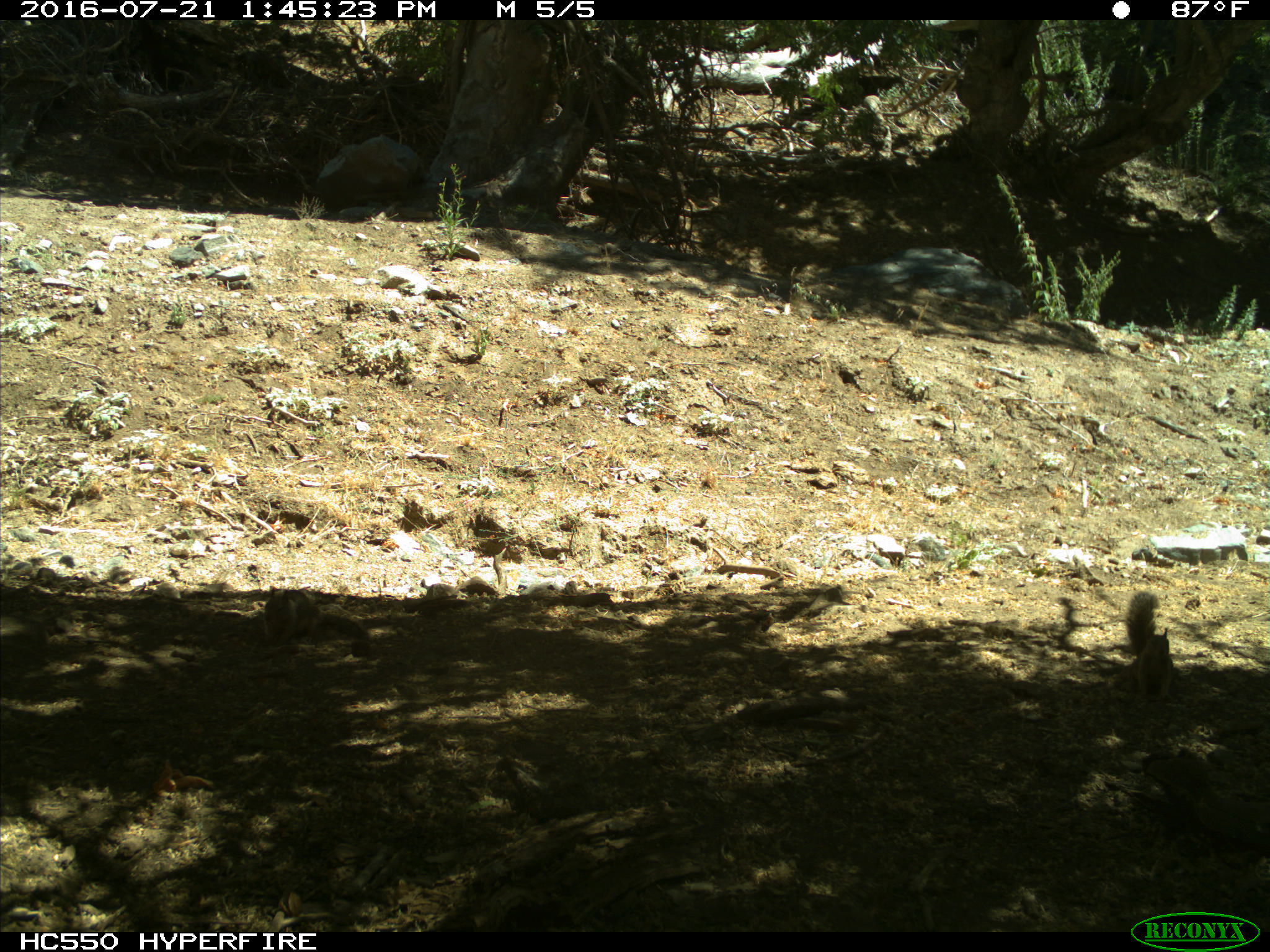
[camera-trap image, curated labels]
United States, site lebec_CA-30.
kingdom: Animalia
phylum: Chordata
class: Mammalia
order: Rodentia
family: Sciuridae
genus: Otospermophilus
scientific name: Otospermophilus beecheyi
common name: california ground squirrel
Otospermophilus beecheyi (california ground squirrel).